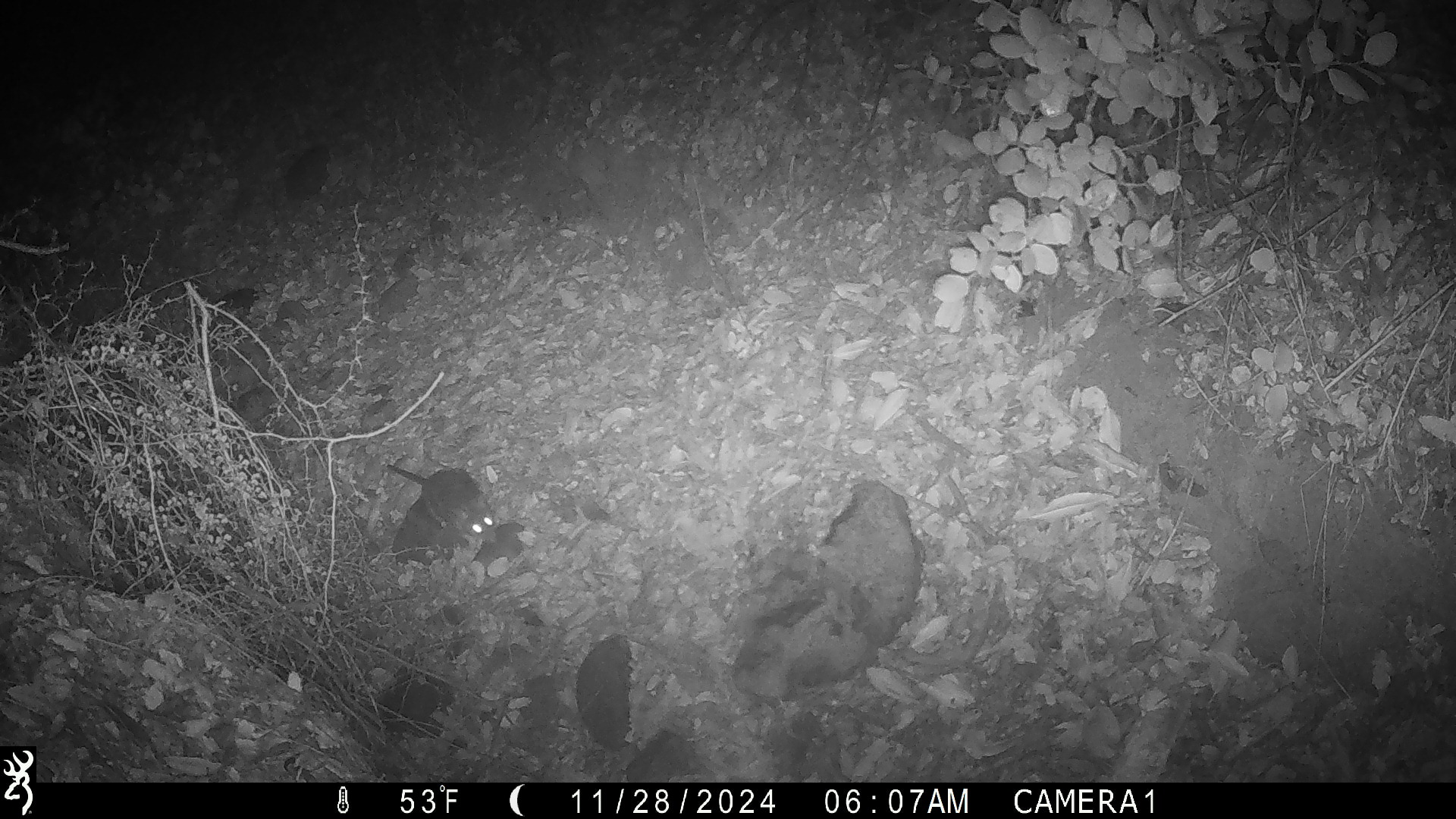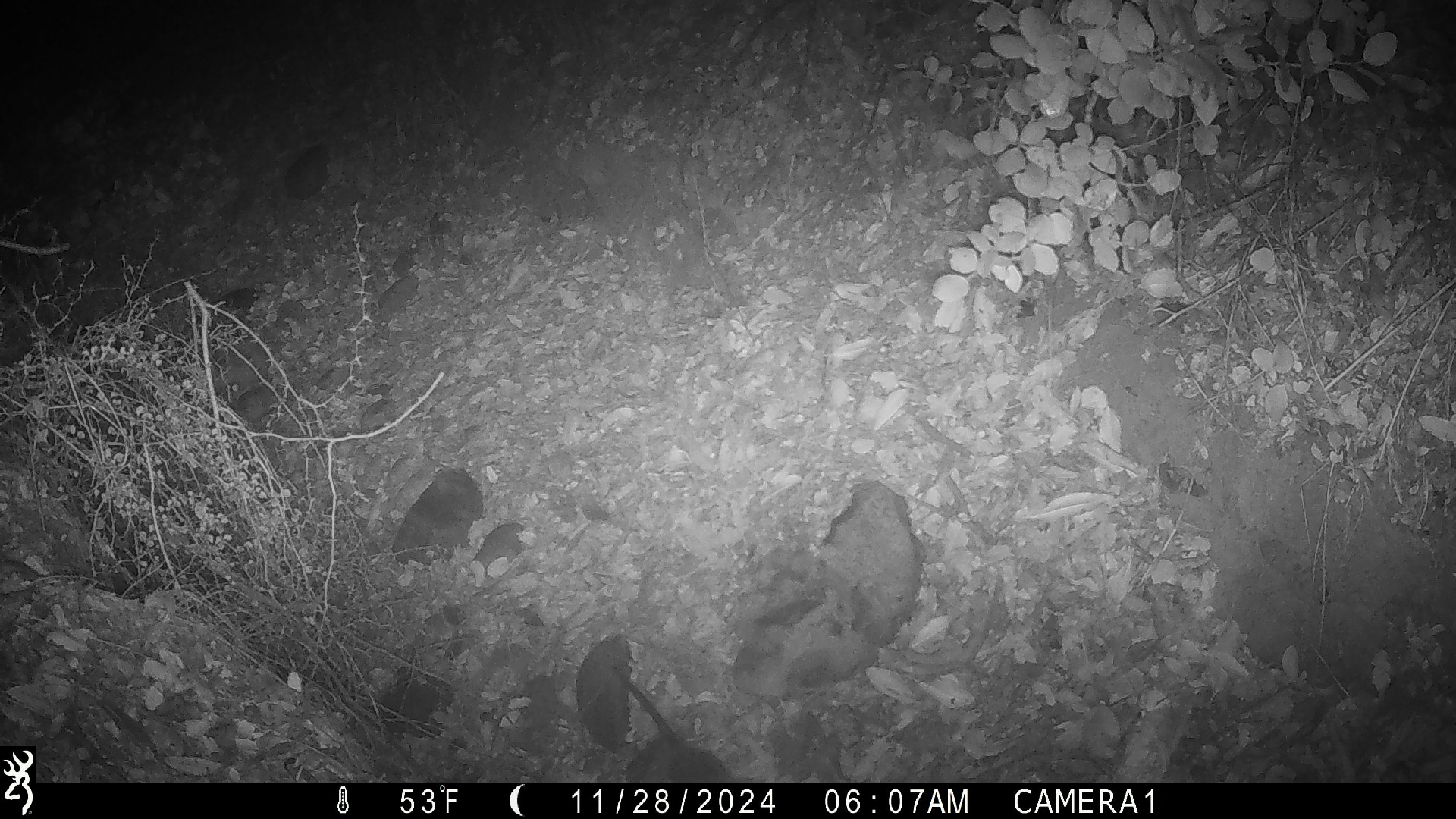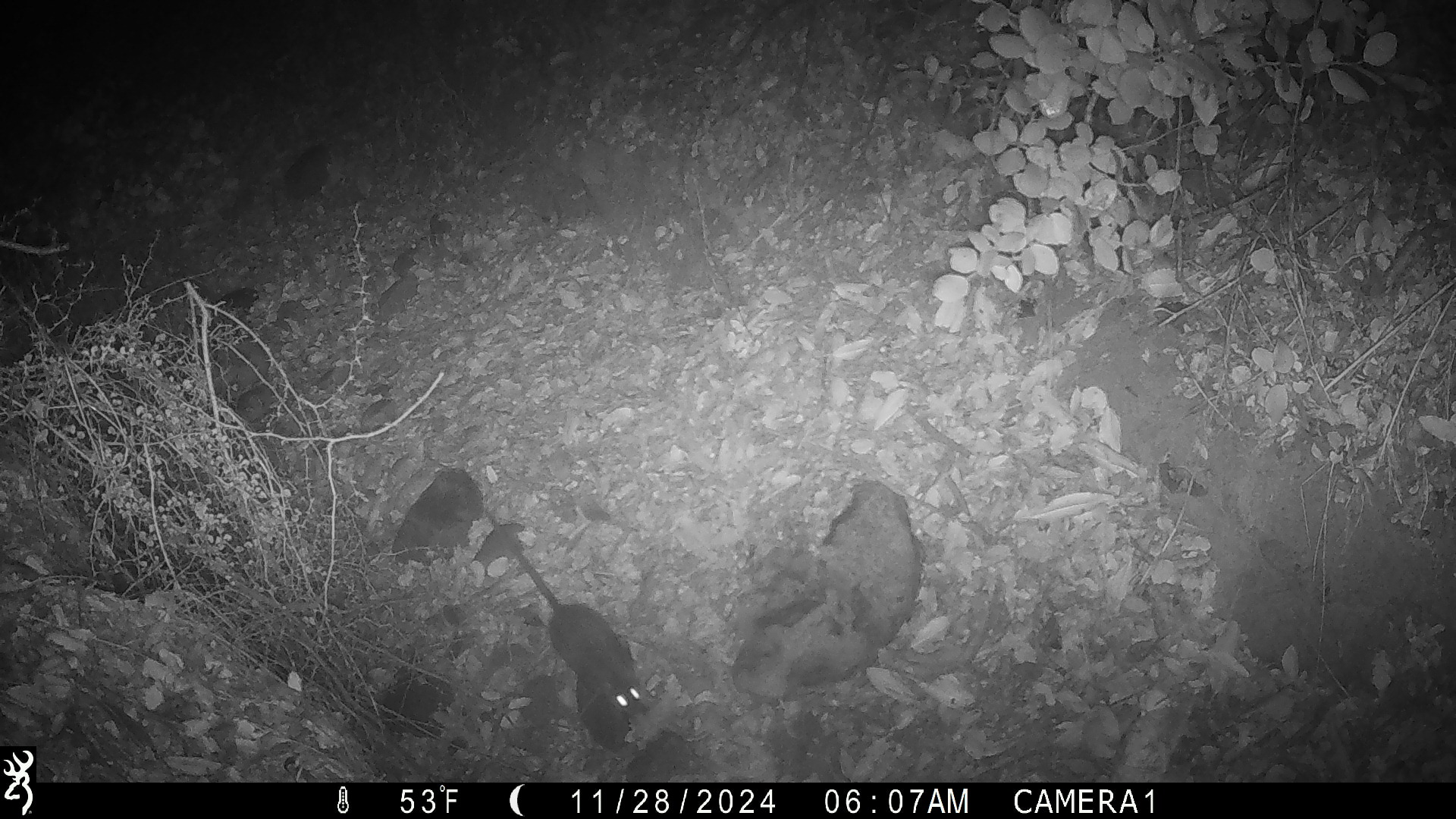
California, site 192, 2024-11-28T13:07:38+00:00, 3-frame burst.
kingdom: Animalia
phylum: Chordata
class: Mammalia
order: Rodentia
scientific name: Rodentia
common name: mouse or rat